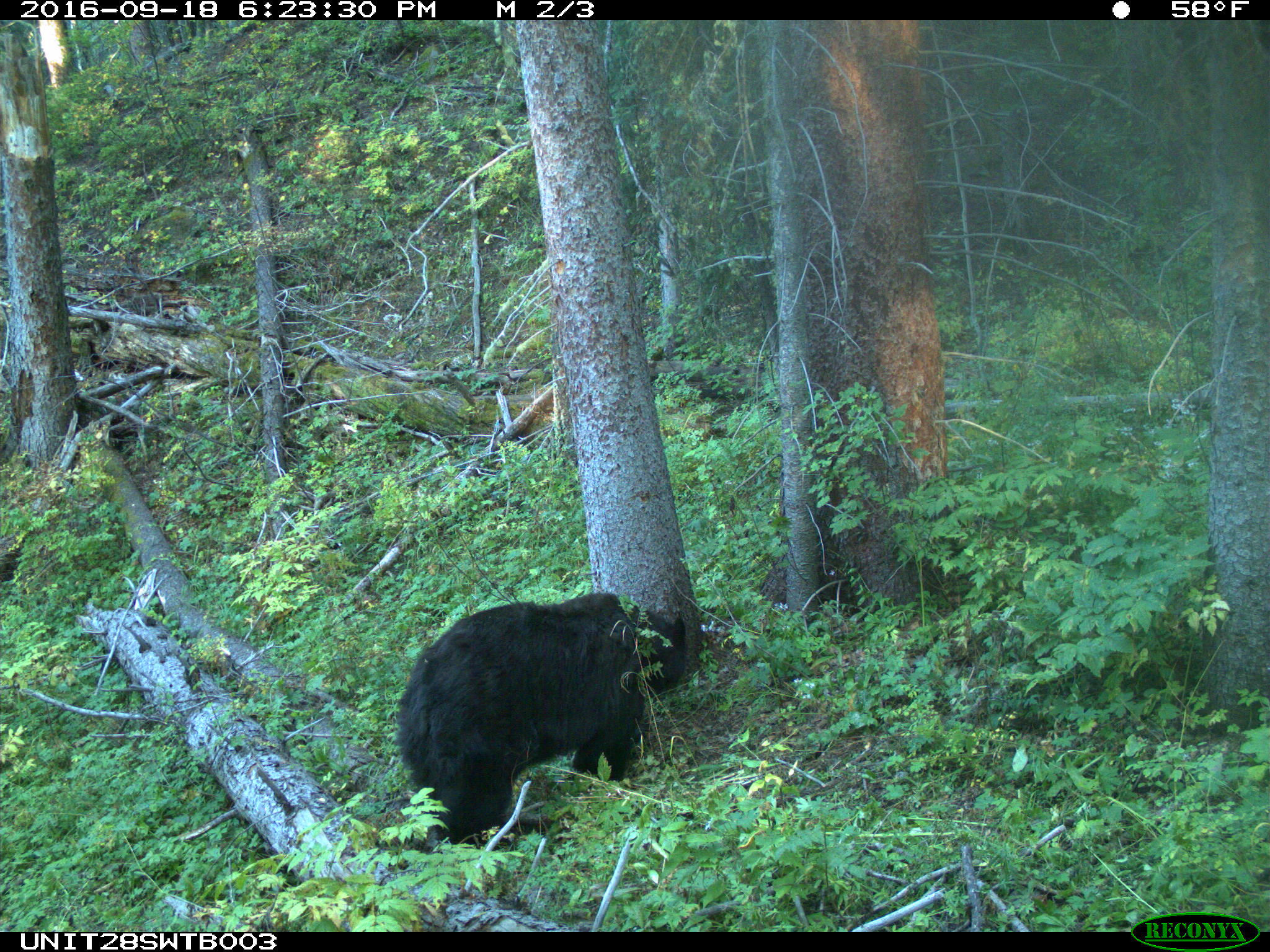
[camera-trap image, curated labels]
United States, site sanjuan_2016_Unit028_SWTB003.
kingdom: Animalia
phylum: Chordata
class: Mammalia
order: Carnivora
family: Ursidae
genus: Ursus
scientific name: Ursus americanus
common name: american black bear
Ursus americanus (american black bear).